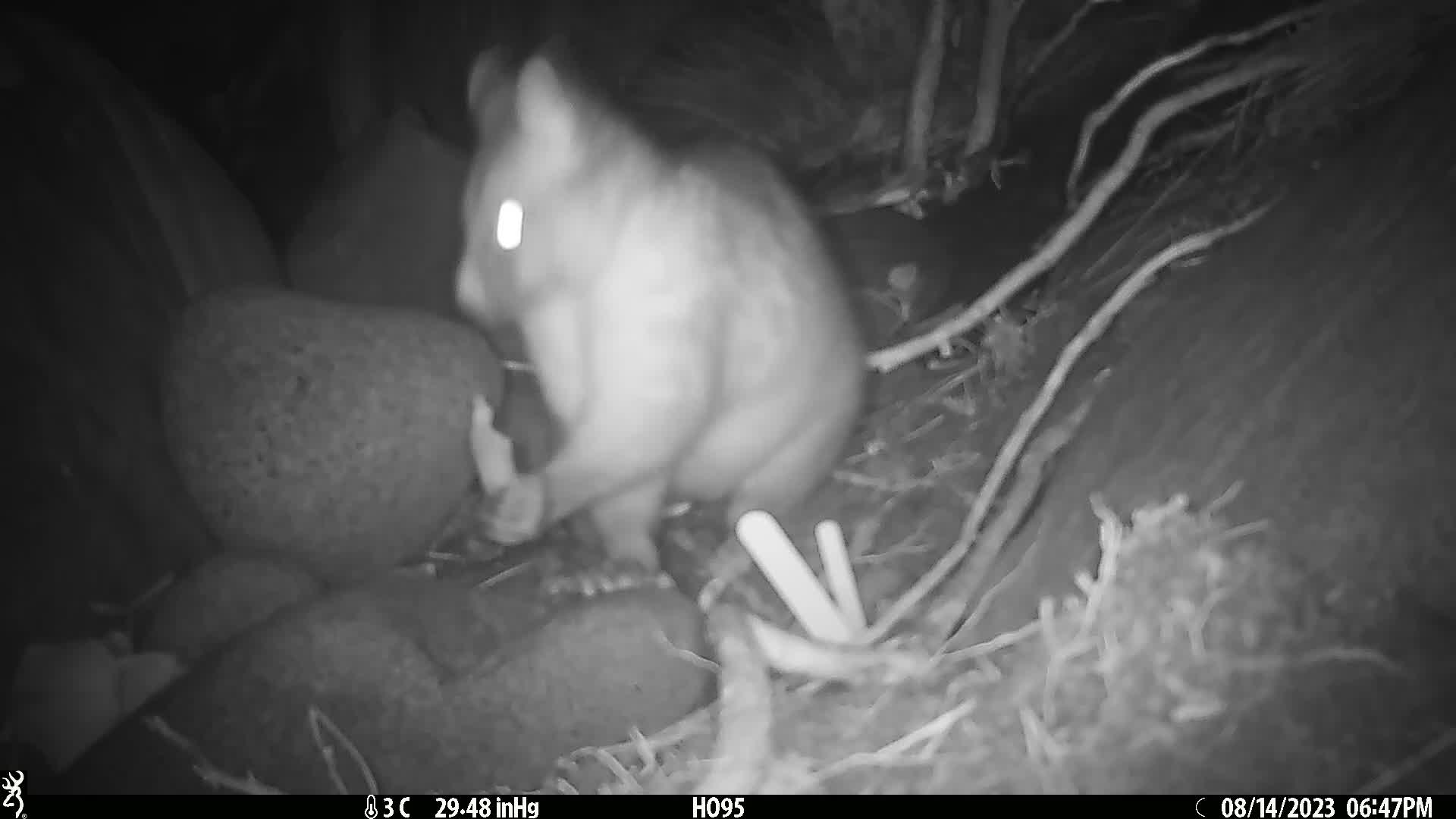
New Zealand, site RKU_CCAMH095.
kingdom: Animalia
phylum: Chordata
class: Mammalia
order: Diprotodontia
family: Phalangeridae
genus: Trichosurus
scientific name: Trichosurus vulpecula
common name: common brushtail possum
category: possum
Possum (common brushtail possum) (Trichosurus vulpecula).